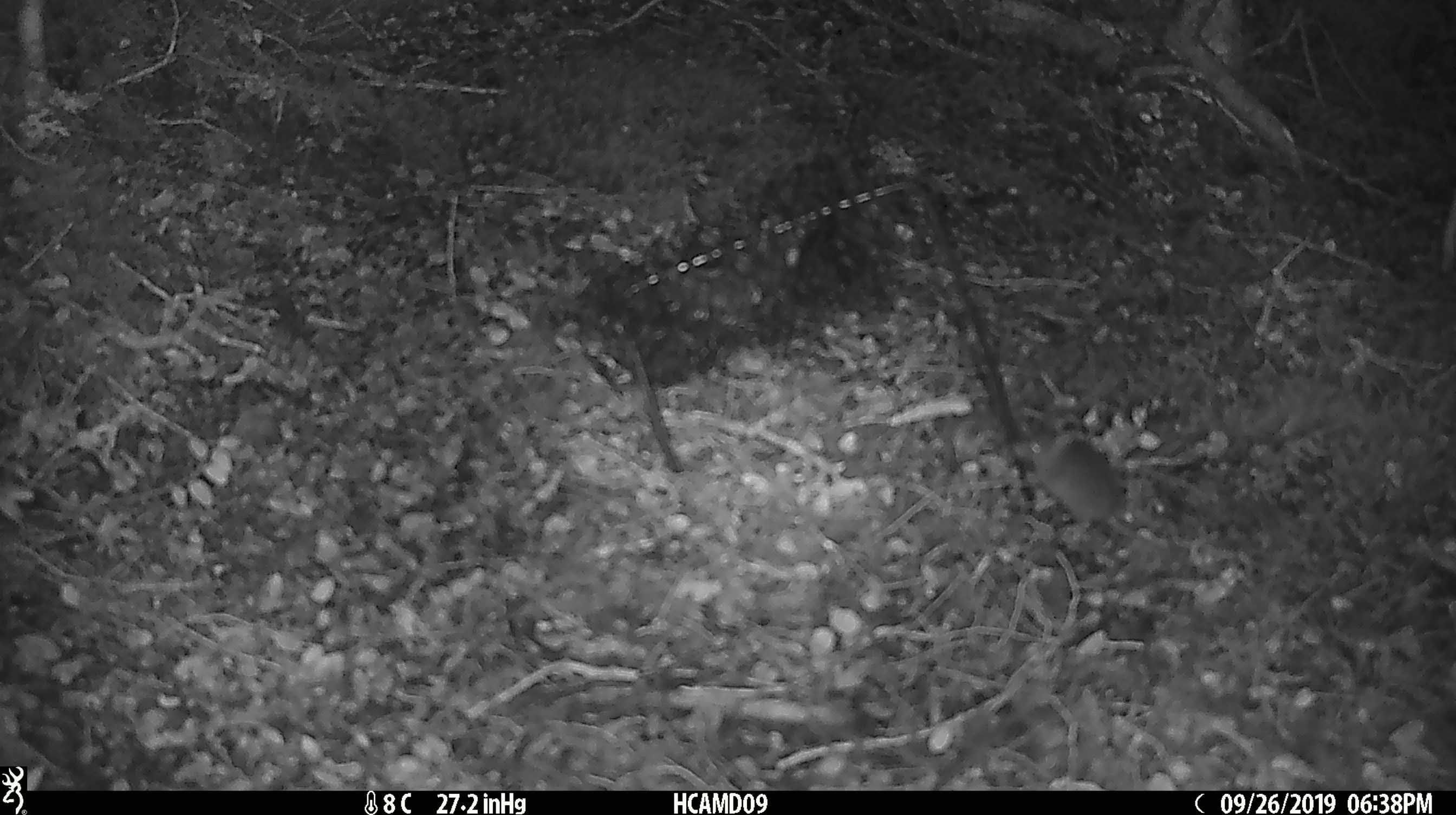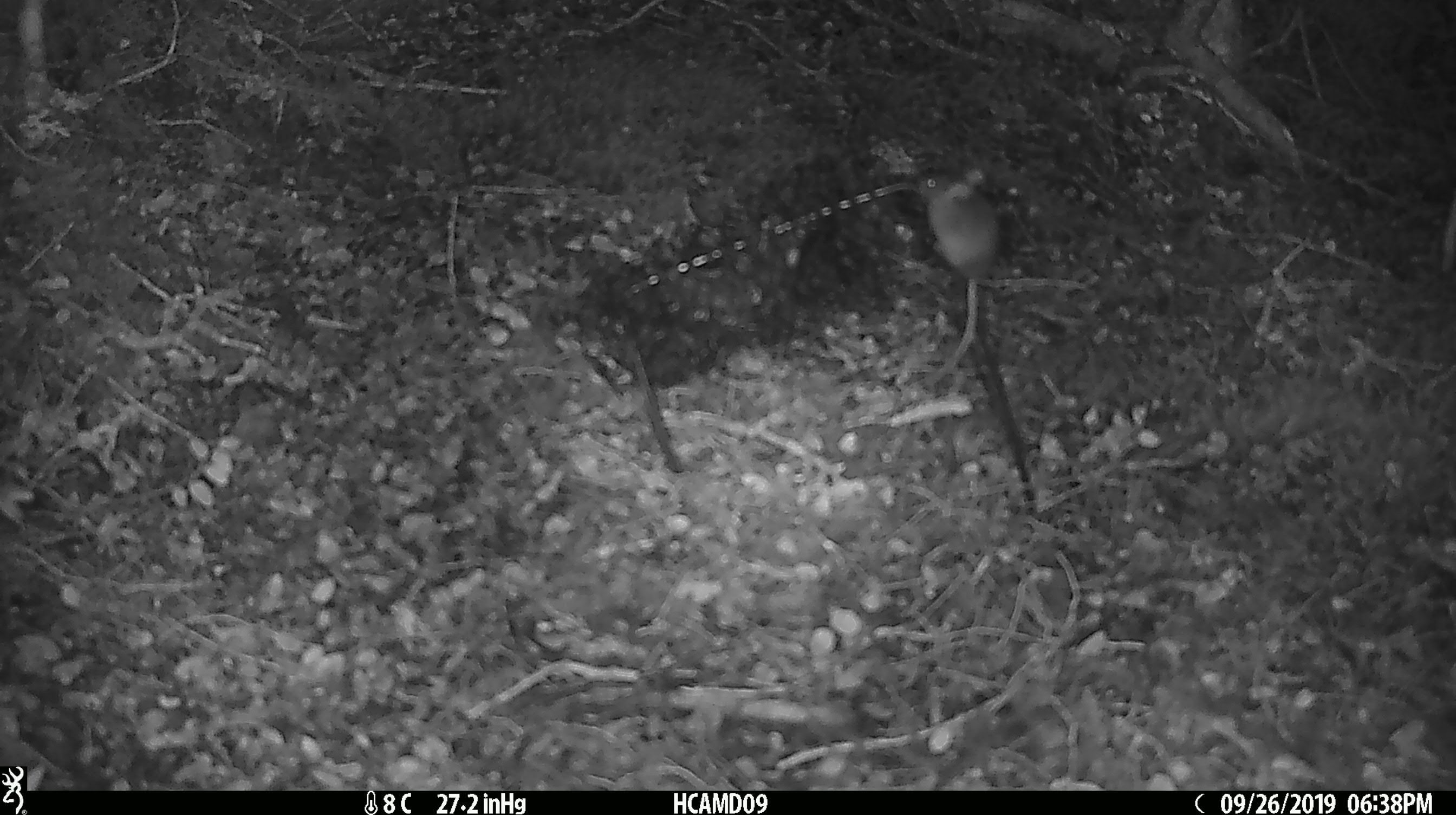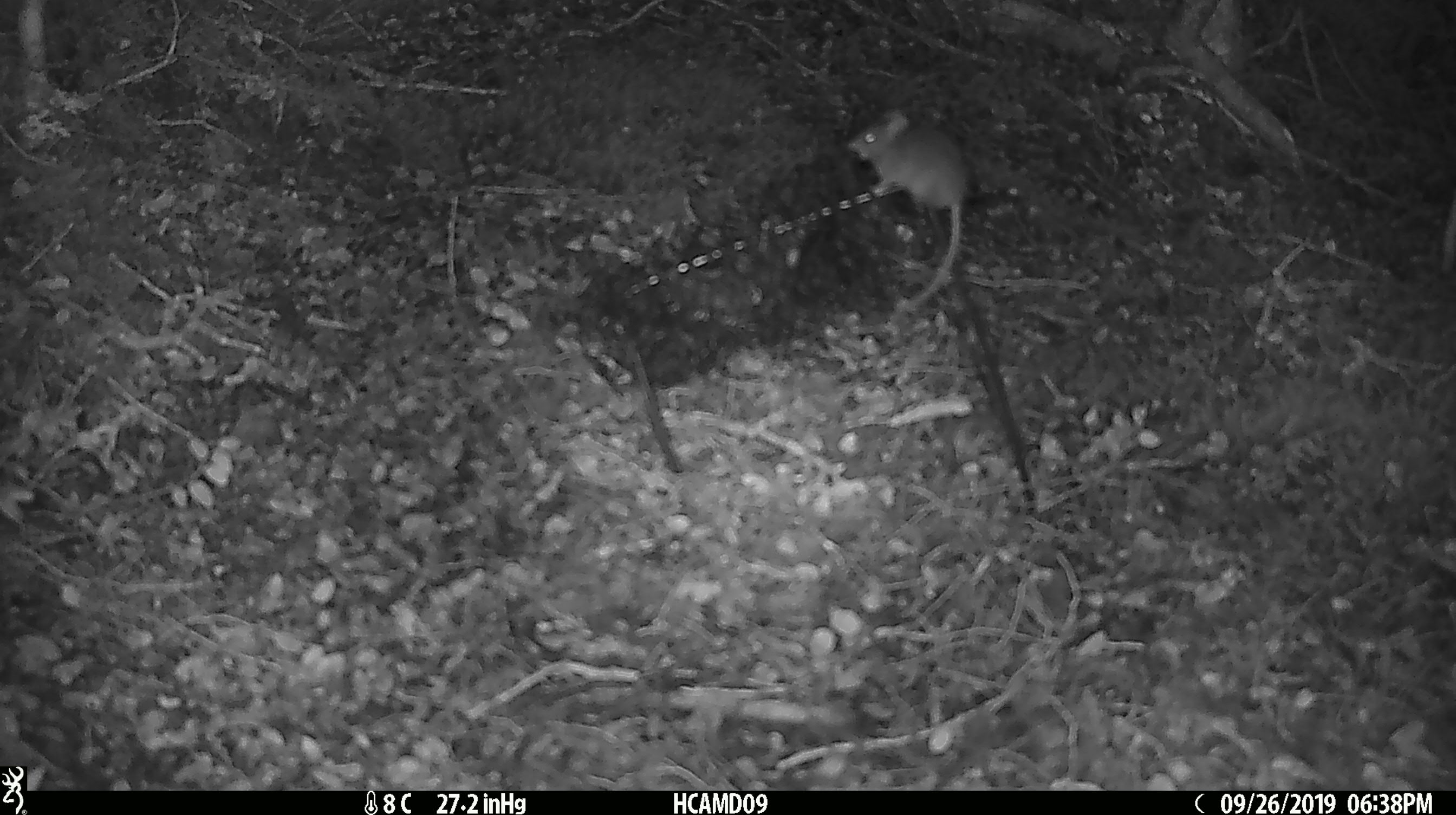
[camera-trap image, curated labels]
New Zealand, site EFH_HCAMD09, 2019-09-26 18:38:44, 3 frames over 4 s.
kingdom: Animalia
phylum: Chordata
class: Mammalia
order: Rodentia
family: Muridae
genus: Mus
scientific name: Mus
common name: mouse